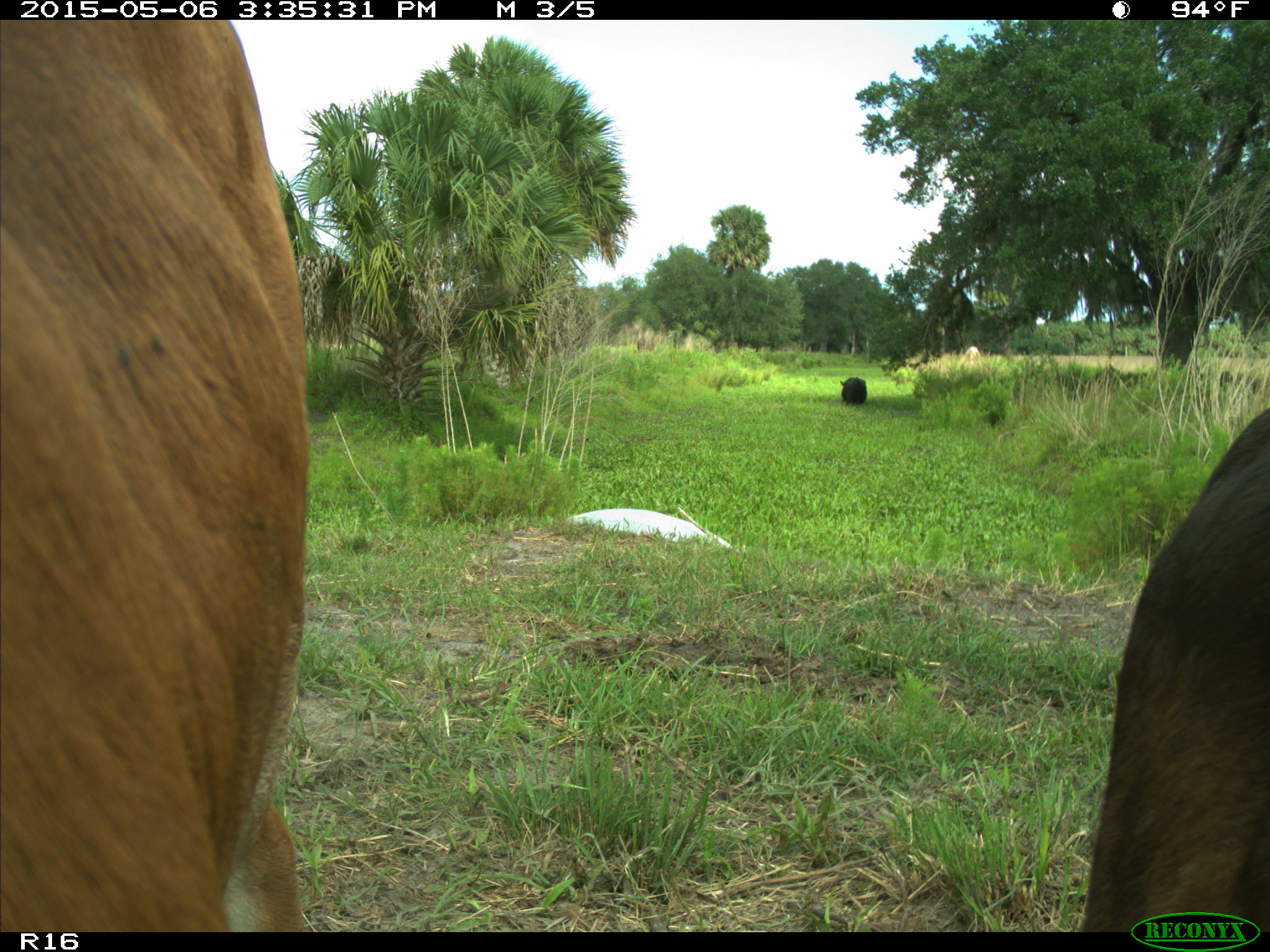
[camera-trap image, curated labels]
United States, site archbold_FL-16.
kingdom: Animalia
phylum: Chordata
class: Mammalia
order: Artiodactyla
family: Bovidae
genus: Bos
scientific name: Bos taurus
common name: domestic cow